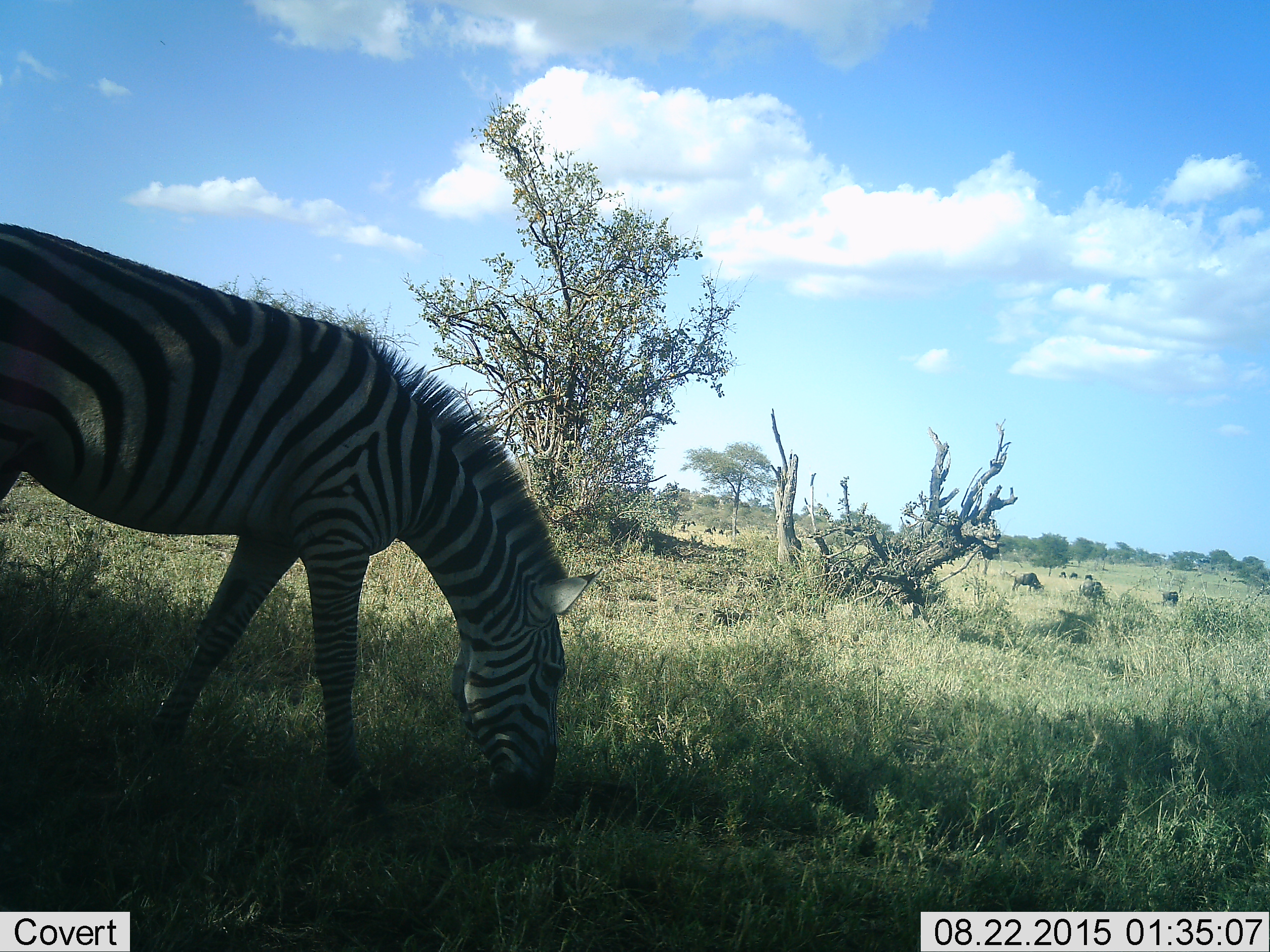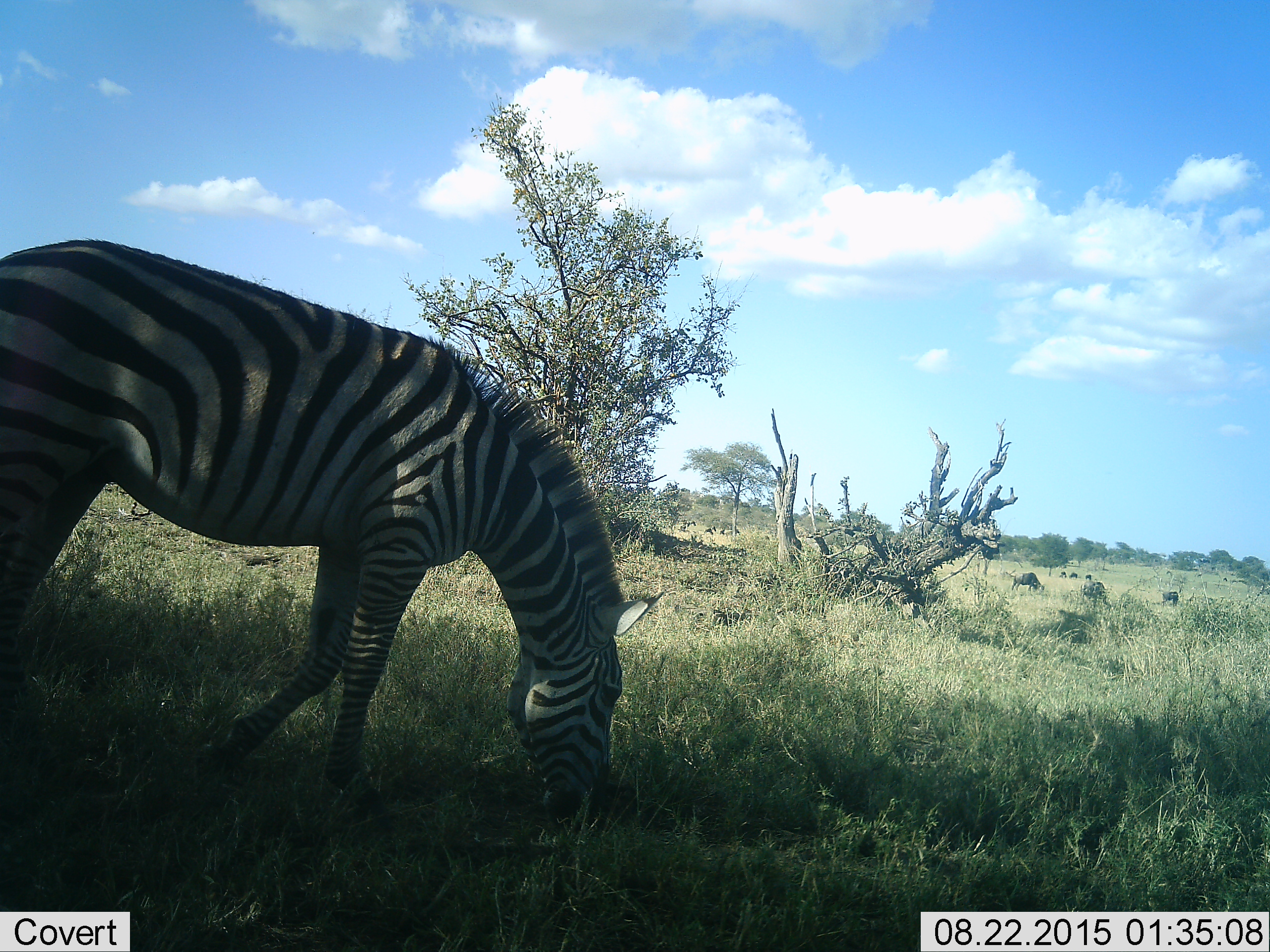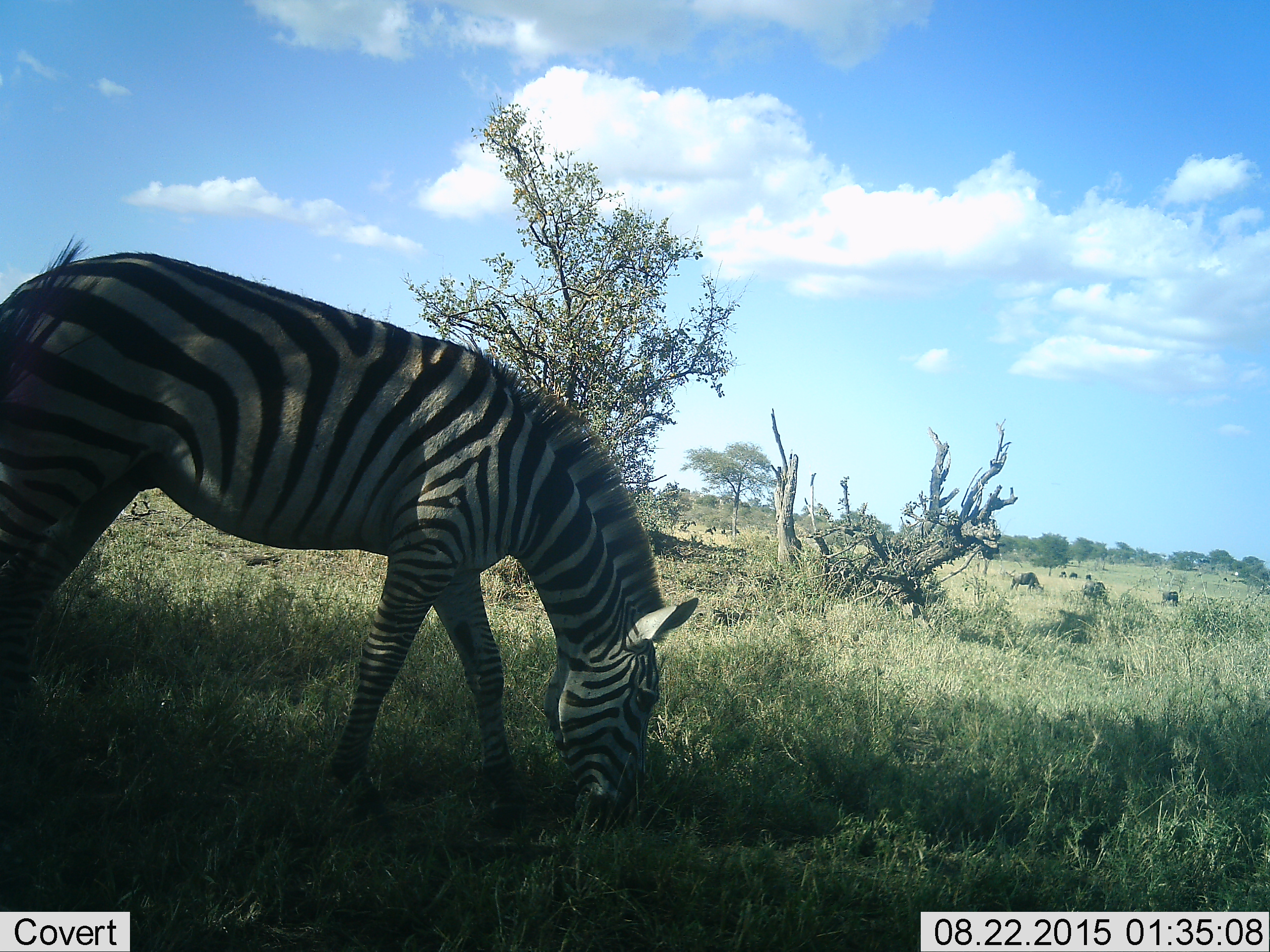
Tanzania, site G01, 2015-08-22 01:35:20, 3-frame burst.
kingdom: Animalia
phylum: Chordata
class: Mammalia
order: Artiodactyla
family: Bovidae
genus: Connochaetes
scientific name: Connochaetes taurinus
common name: blue wildebeest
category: wildebeest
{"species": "wildebeest (blue wildebeest) (Connochaetes taurinus)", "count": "11-50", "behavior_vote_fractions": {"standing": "60%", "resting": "13%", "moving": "33%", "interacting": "0%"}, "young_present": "0%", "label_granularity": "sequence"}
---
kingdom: Animalia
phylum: Chordata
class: Mammalia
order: Perissodactyla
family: Equidae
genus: Equus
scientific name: Equus quagga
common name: plains zebra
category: zebra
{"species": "zebra (plains zebra) (Equus quagga)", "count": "1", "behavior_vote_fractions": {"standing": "16%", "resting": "0%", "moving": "26%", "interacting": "0%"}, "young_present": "0%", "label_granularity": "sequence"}